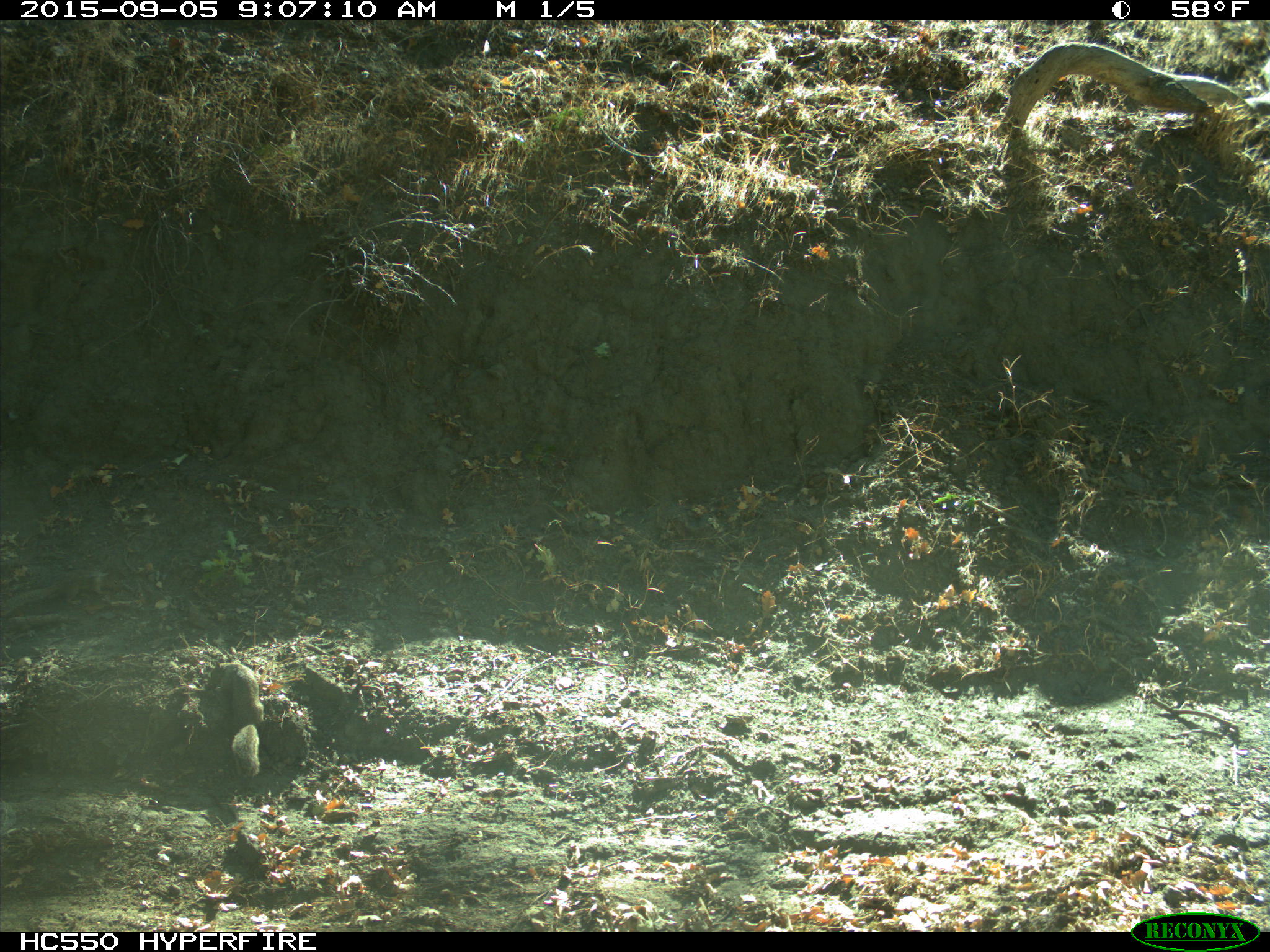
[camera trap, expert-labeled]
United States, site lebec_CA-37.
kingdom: Animalia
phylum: Chordata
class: Mammalia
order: Rodentia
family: Sciuridae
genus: Otospermophilus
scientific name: Otospermophilus beecheyi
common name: california ground squirrel